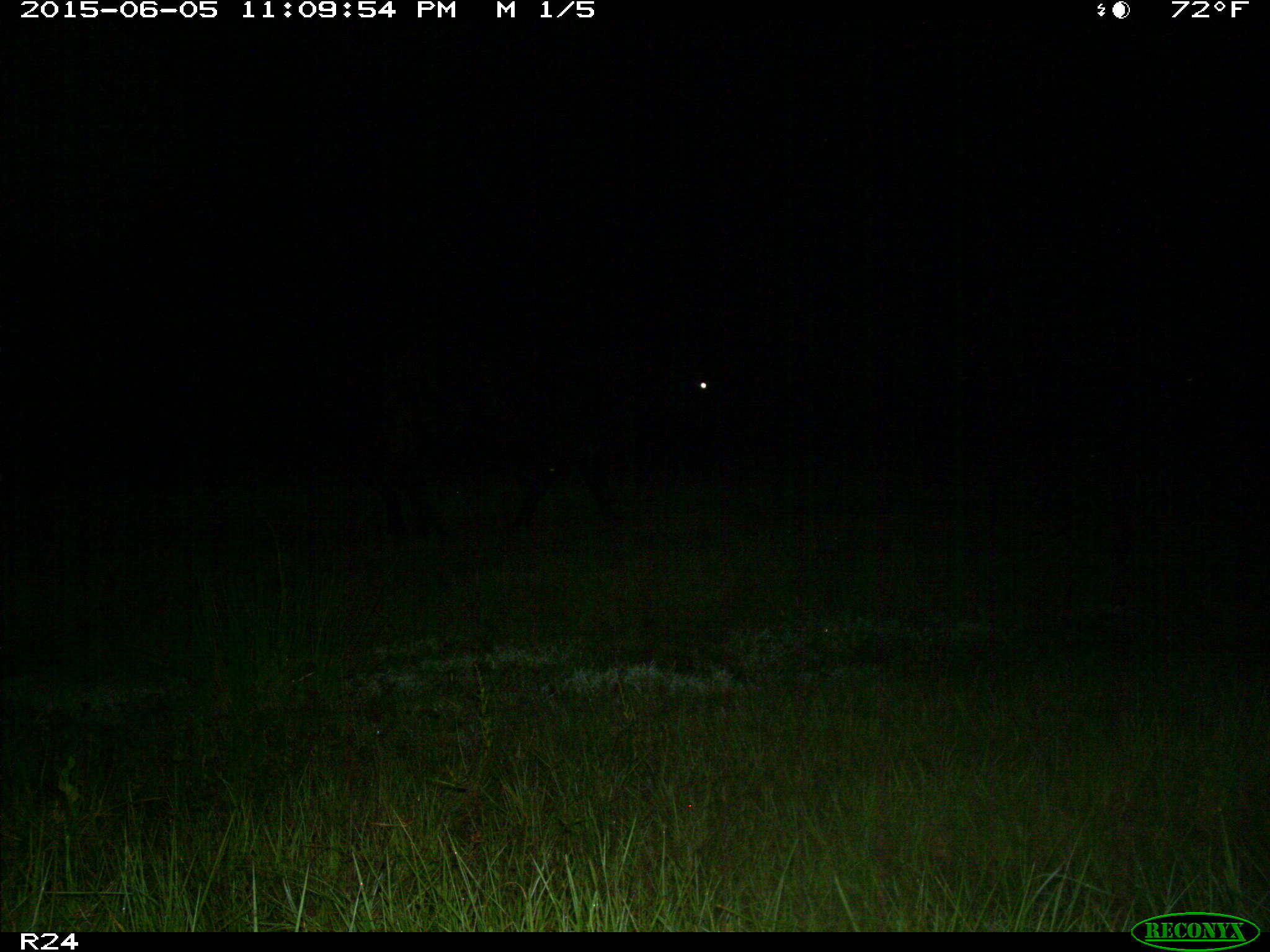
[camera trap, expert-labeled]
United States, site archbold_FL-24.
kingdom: Animalia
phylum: Chordata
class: Mammalia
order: Artiodactyla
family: Bovidae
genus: Bos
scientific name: Bos taurus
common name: domestic cow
Bos taurus (domestic cow).